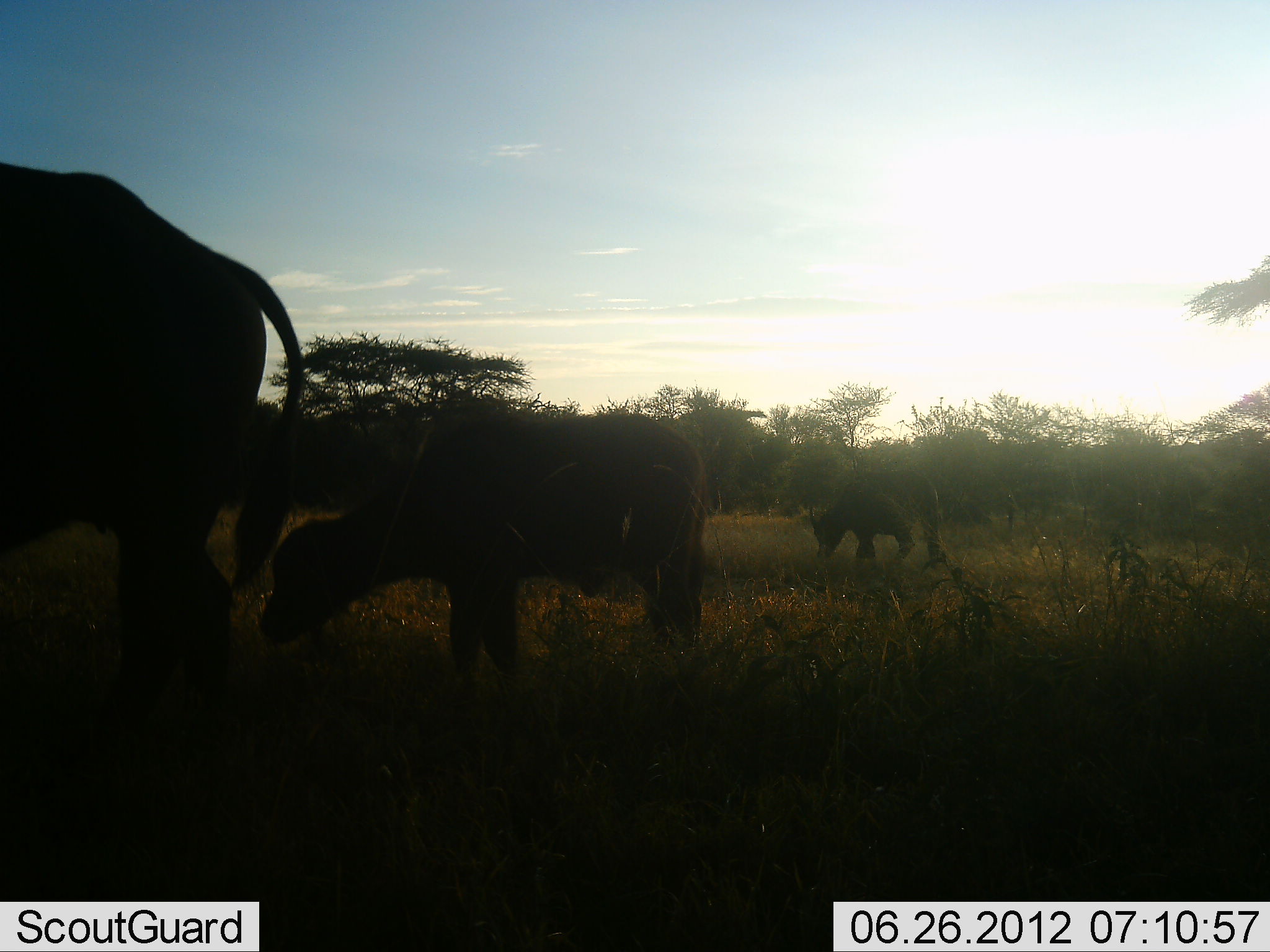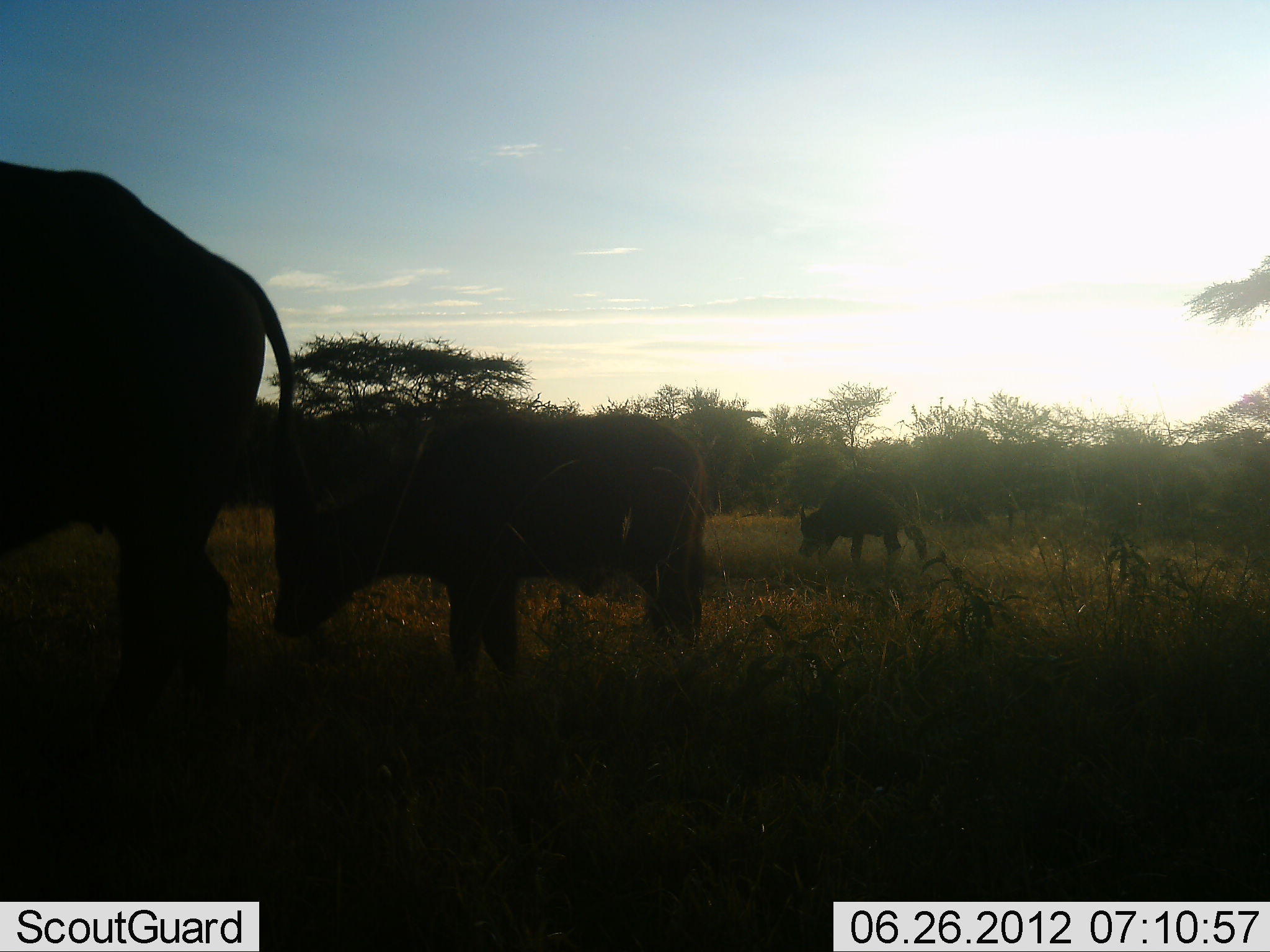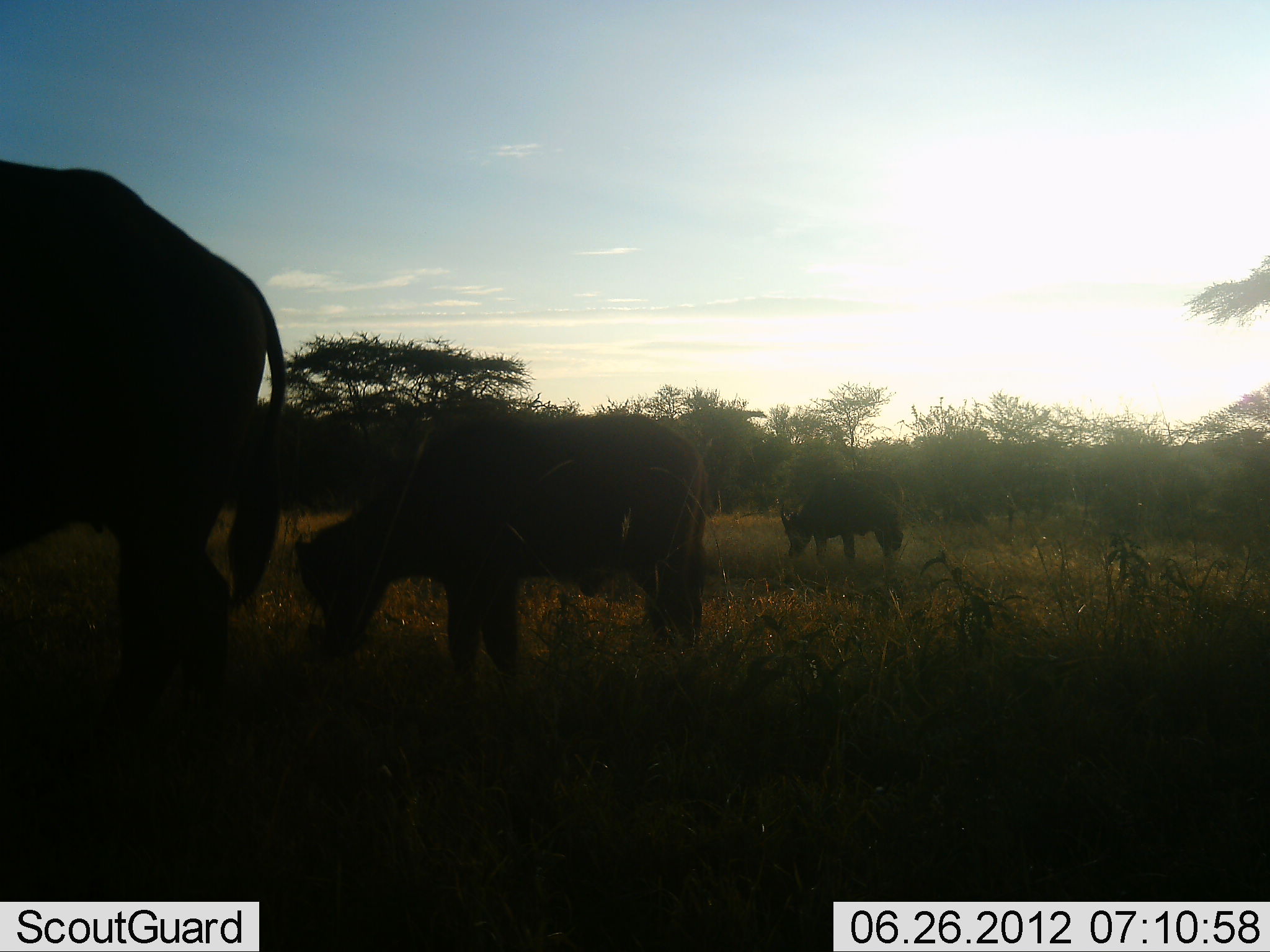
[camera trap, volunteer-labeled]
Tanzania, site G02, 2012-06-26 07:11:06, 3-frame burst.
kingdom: Animalia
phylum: Chordata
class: Mammalia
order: Artiodactyla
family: Bovidae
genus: Syncerus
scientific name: Syncerus caffer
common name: cape buffalo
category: buffalo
Buffalo (cape buffalo) (Syncerus caffer), count 3. Behavior (volunteer vote fractions): standing 60%, resting 0%, moving 10%, interacting 0%. Young present (vote fraction): 50%. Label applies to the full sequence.